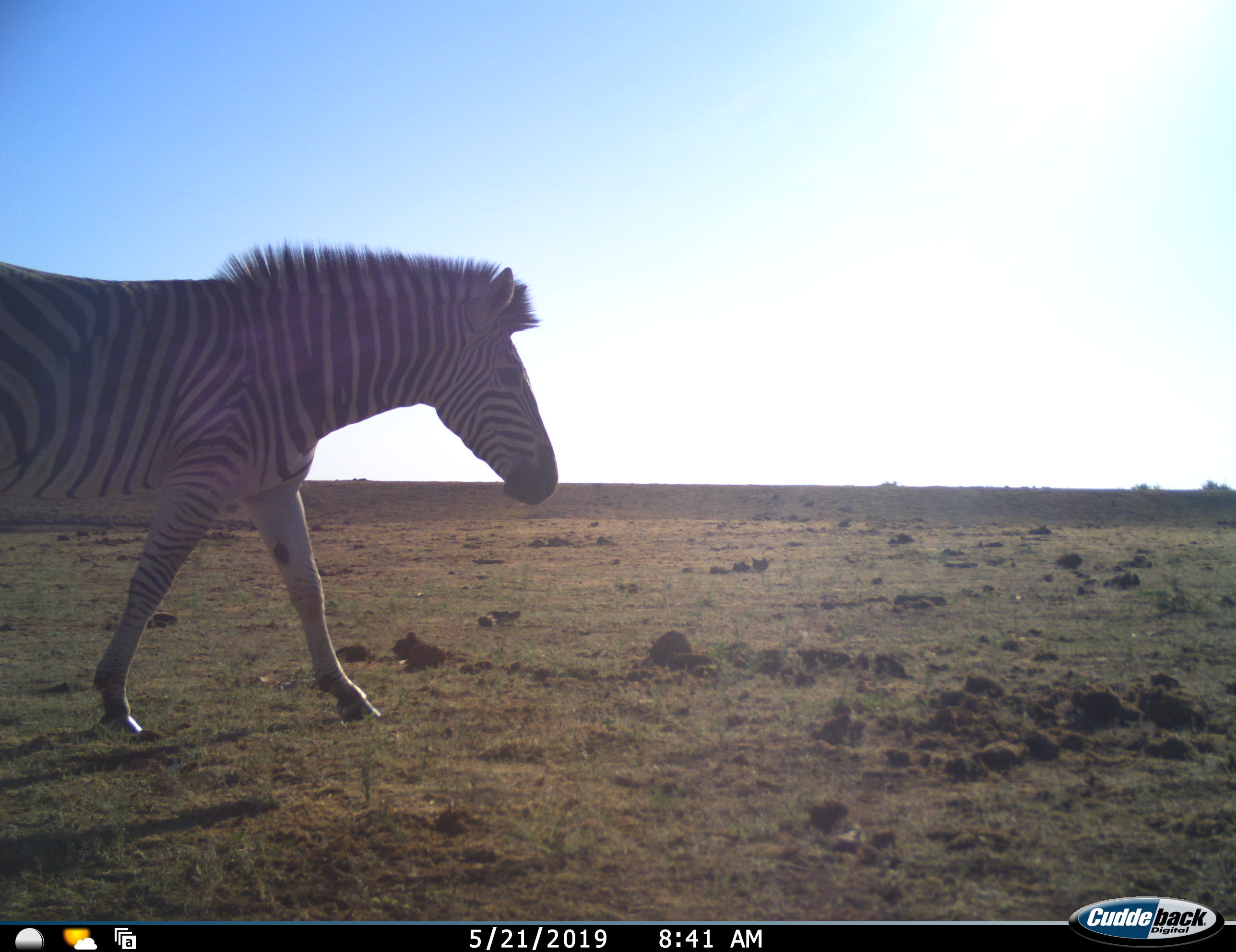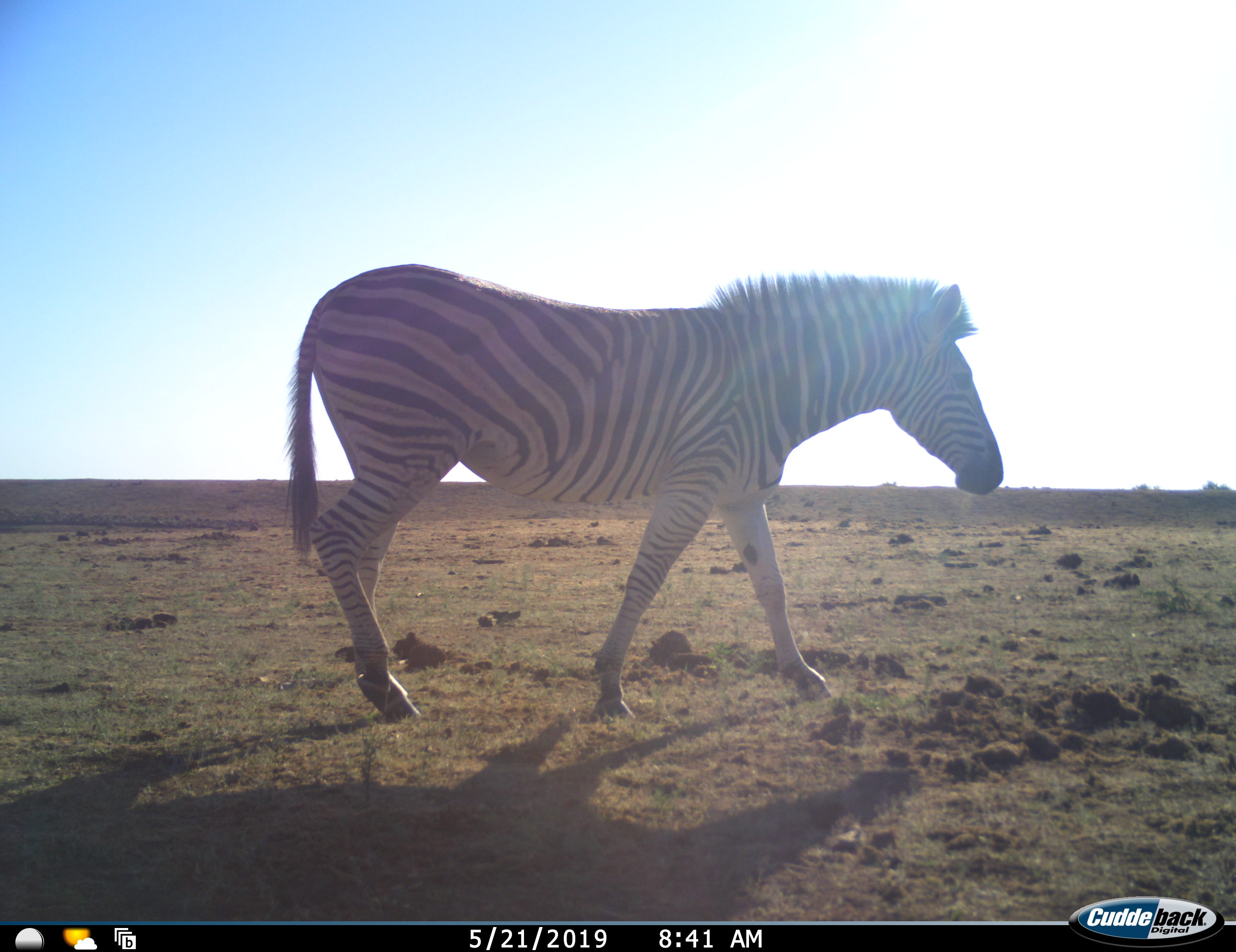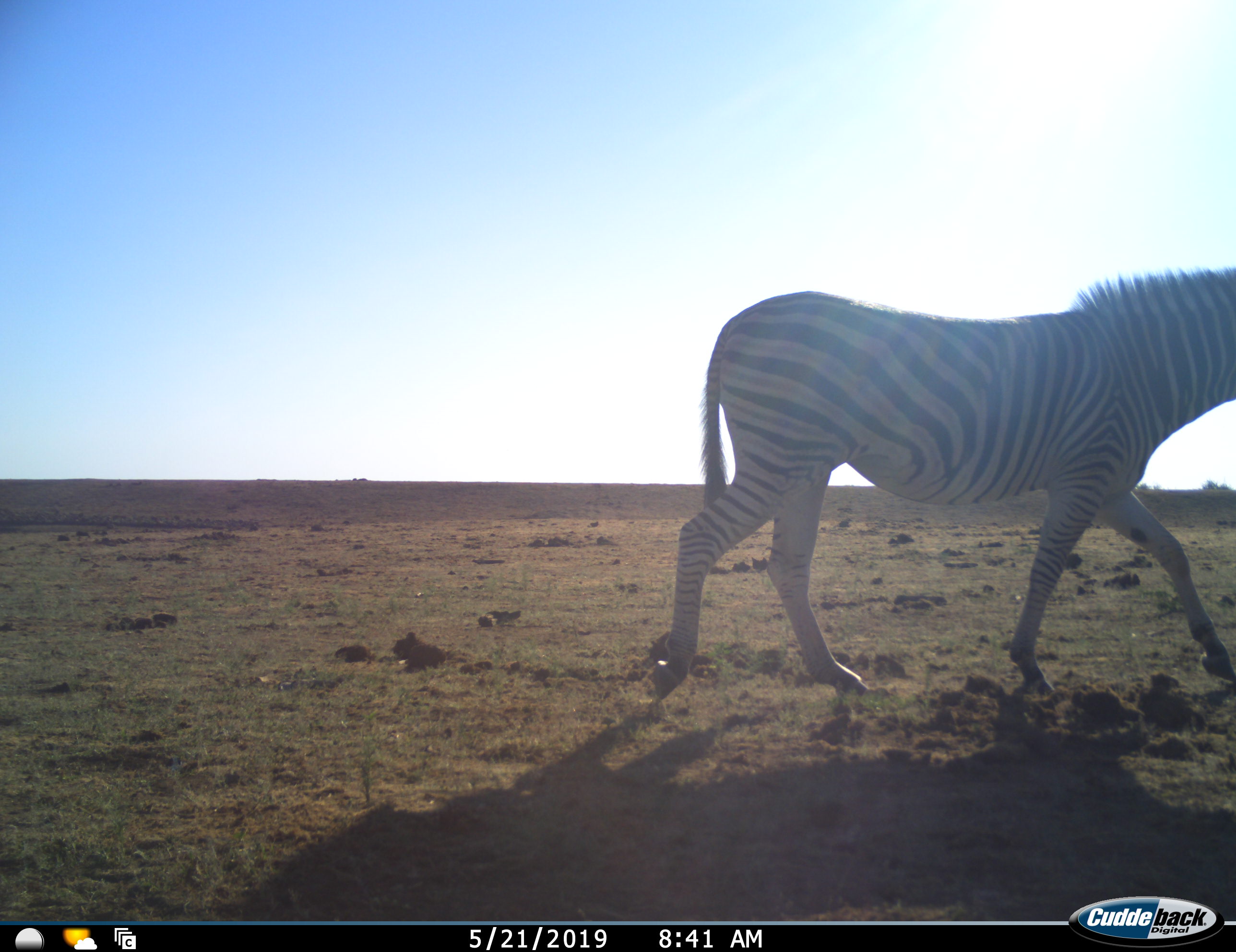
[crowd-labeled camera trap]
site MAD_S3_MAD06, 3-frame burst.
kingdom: Animalia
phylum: Chordata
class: Mammalia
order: Perissodactyla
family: Equidae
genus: Equus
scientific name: Equus quagga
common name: plains zebra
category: zebraplains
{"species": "zebraplains (plains zebra) (Equus quagga)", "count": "1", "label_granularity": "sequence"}